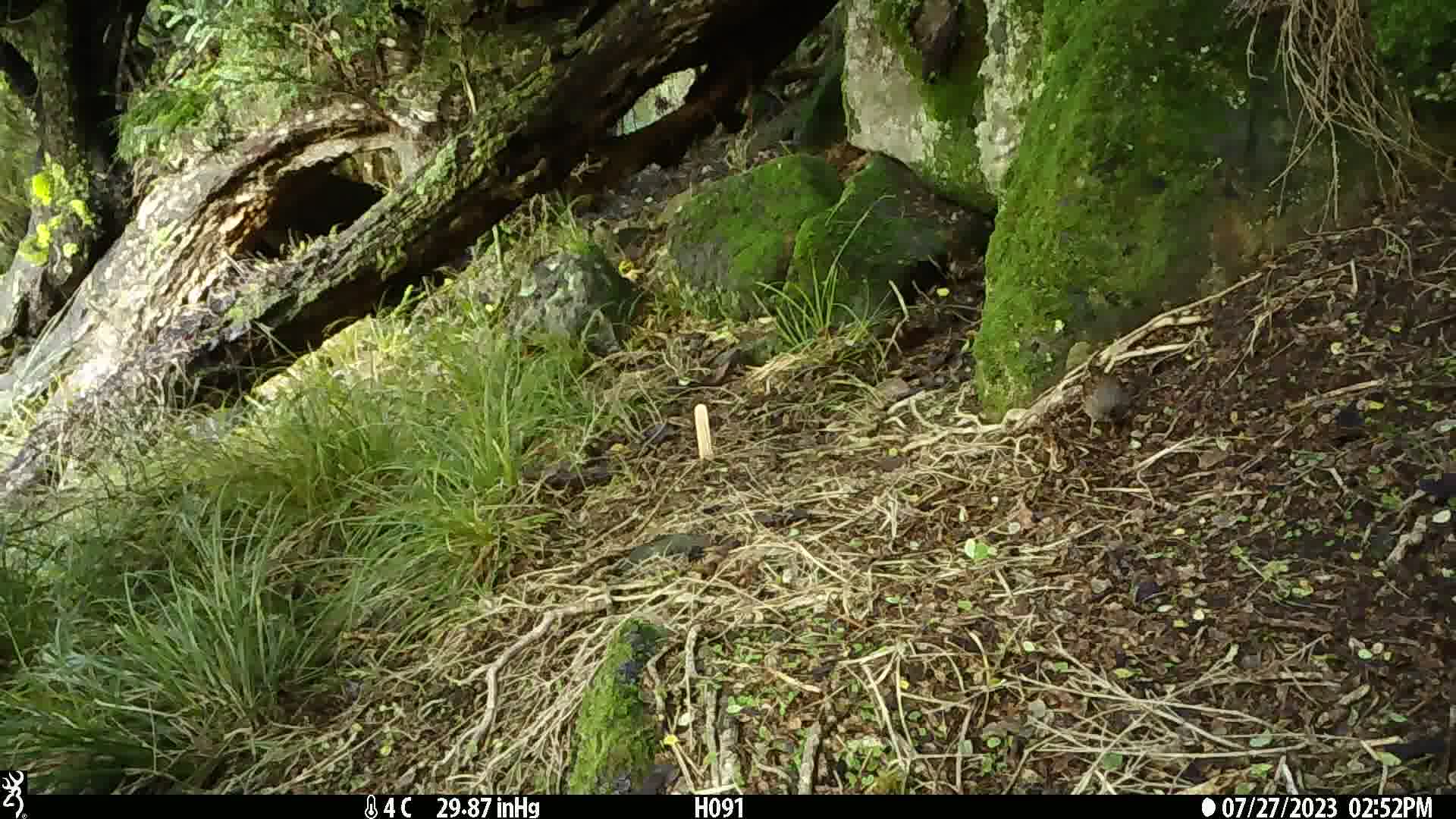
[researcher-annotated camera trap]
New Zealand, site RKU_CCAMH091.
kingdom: Animalia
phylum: Chordata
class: Aves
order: Passeriformes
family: Prunellidae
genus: Prunella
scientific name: Prunella modularis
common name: dunnock